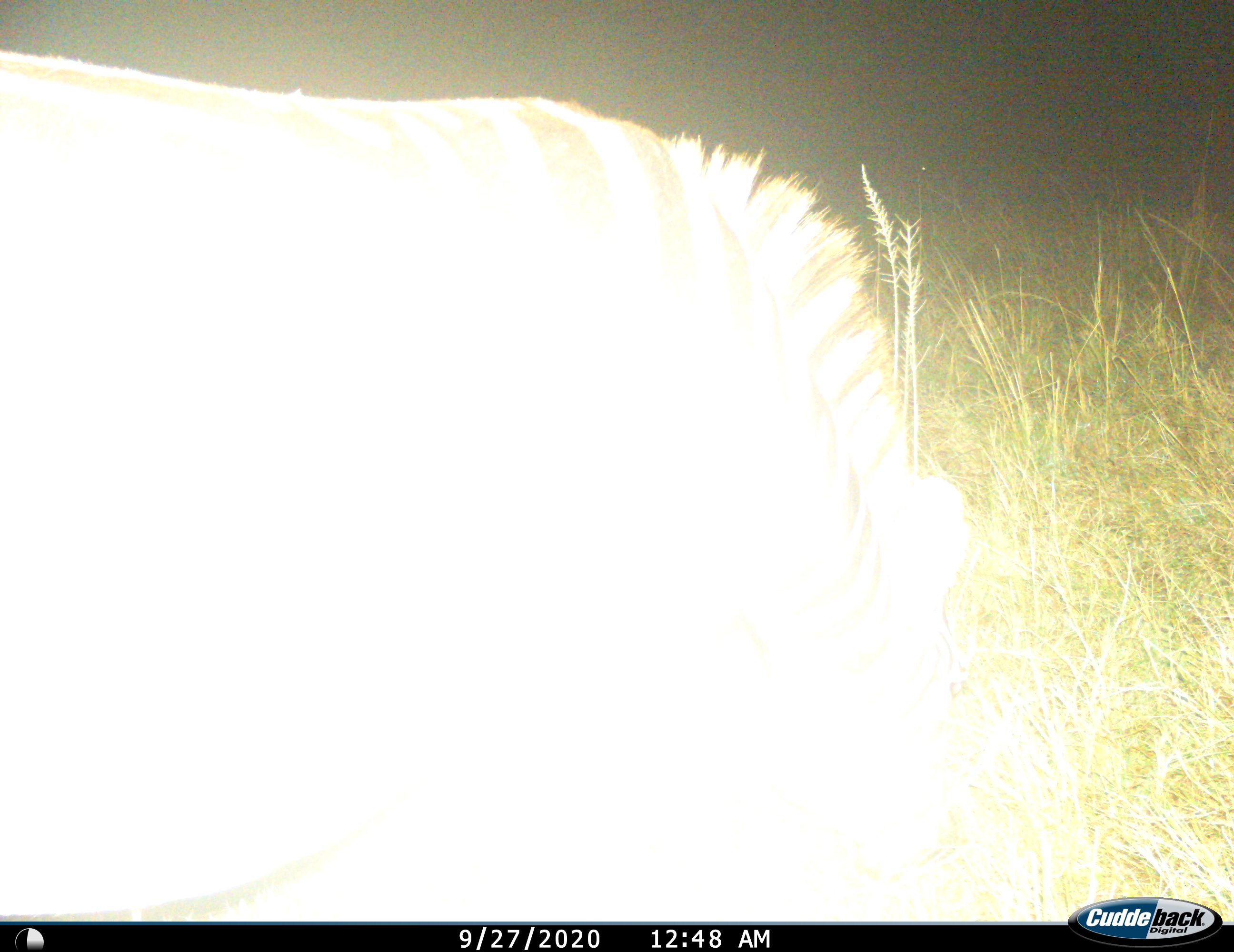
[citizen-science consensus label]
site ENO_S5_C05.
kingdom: Animalia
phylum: Chordata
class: Mammalia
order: Perissodactyla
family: Equidae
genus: Equus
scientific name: Equus quagga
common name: plains zebra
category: zebraplains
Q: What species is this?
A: Zebraplains (plains zebra) (Equus quagga).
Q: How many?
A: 1.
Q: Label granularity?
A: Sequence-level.